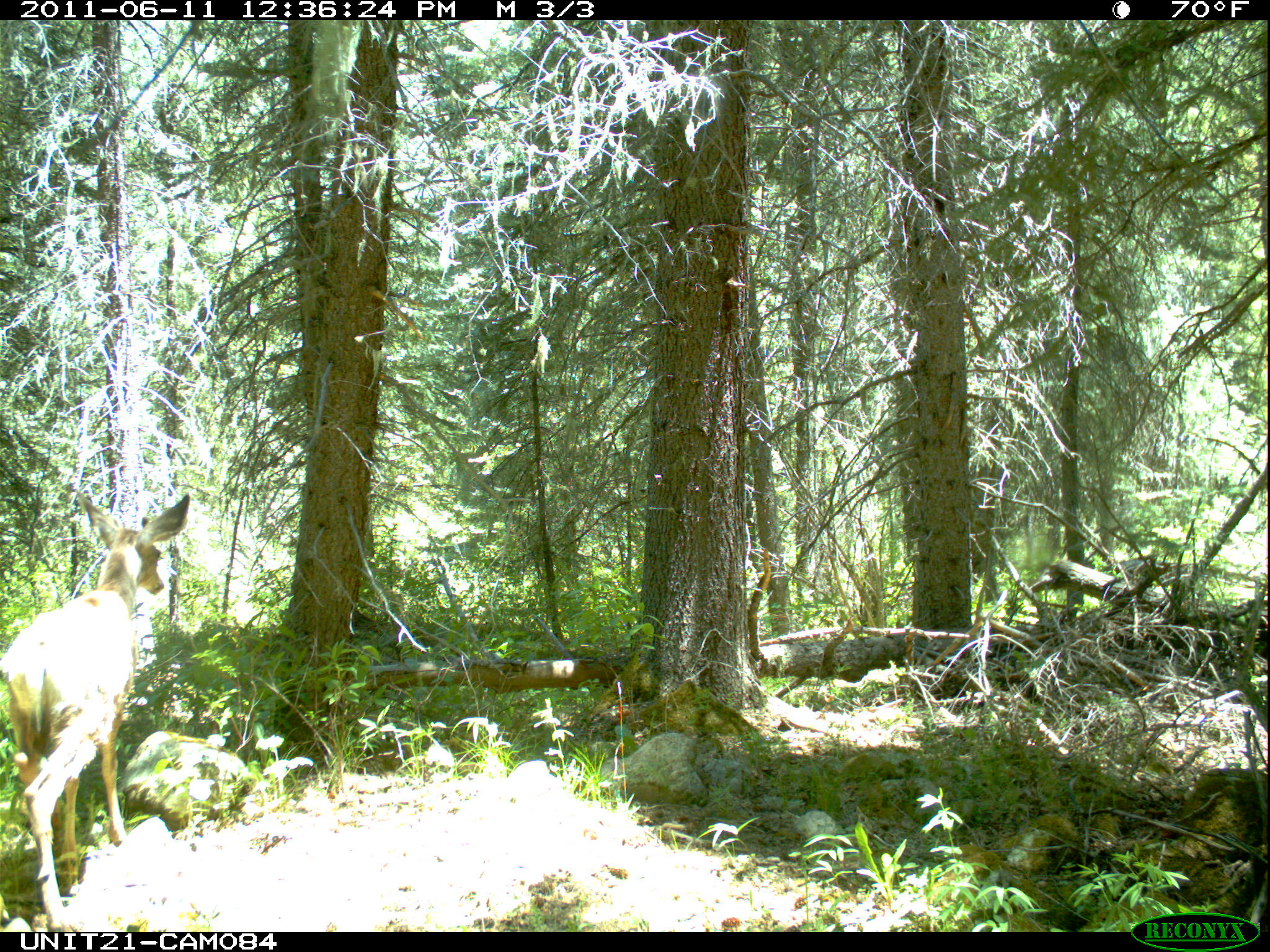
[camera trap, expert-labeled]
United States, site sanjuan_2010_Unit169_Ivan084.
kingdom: Animalia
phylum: Chordata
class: Mammalia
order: Artiodactyla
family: Cervidae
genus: Odocoileus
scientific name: Odocoileus hemionus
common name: mule deer